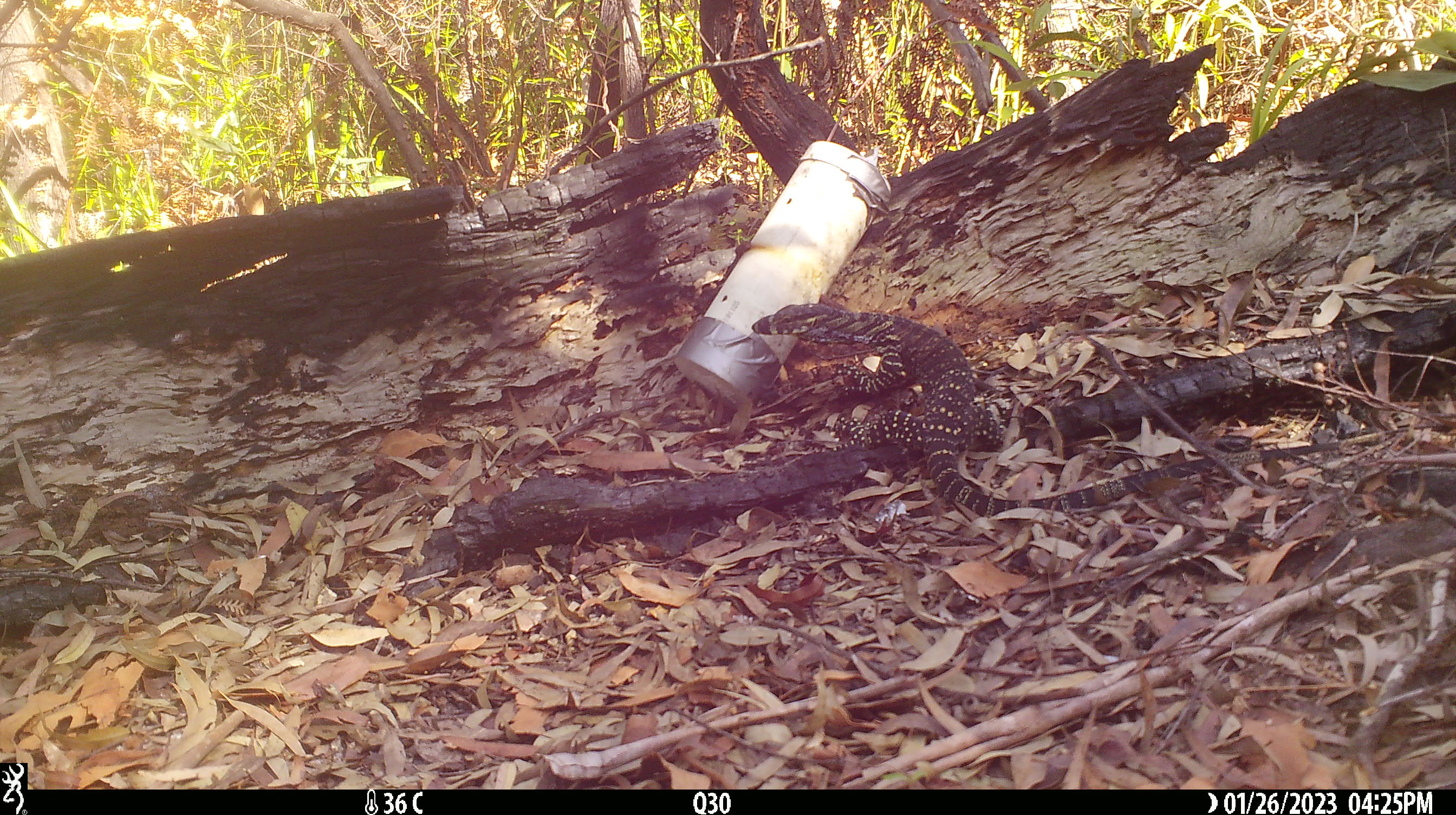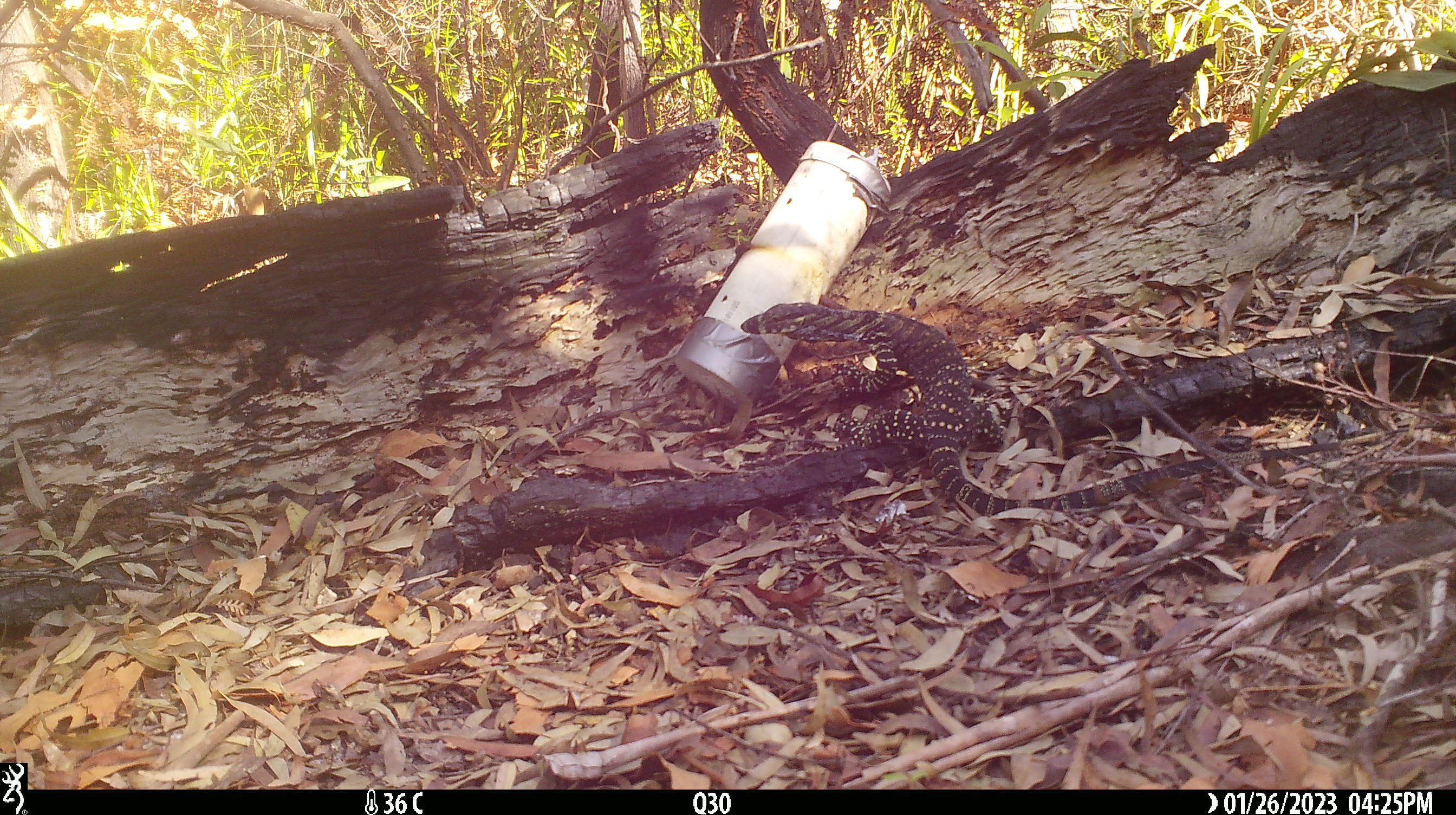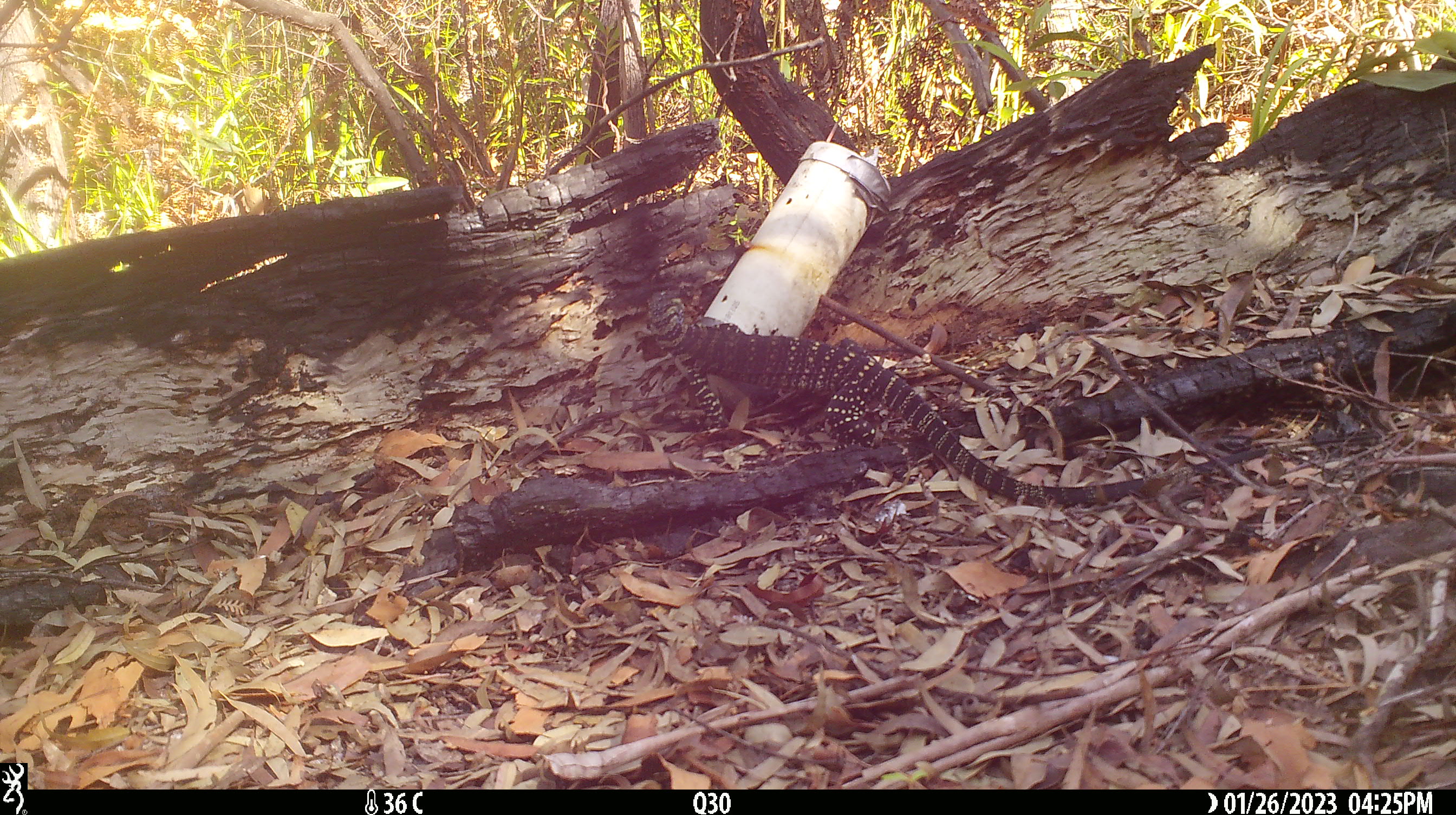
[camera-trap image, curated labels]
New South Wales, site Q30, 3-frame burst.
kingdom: Animalia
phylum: Chordata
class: Reptilia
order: Squamata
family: Varanidae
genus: Varanus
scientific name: Varanus varius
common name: lace monitor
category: goanna